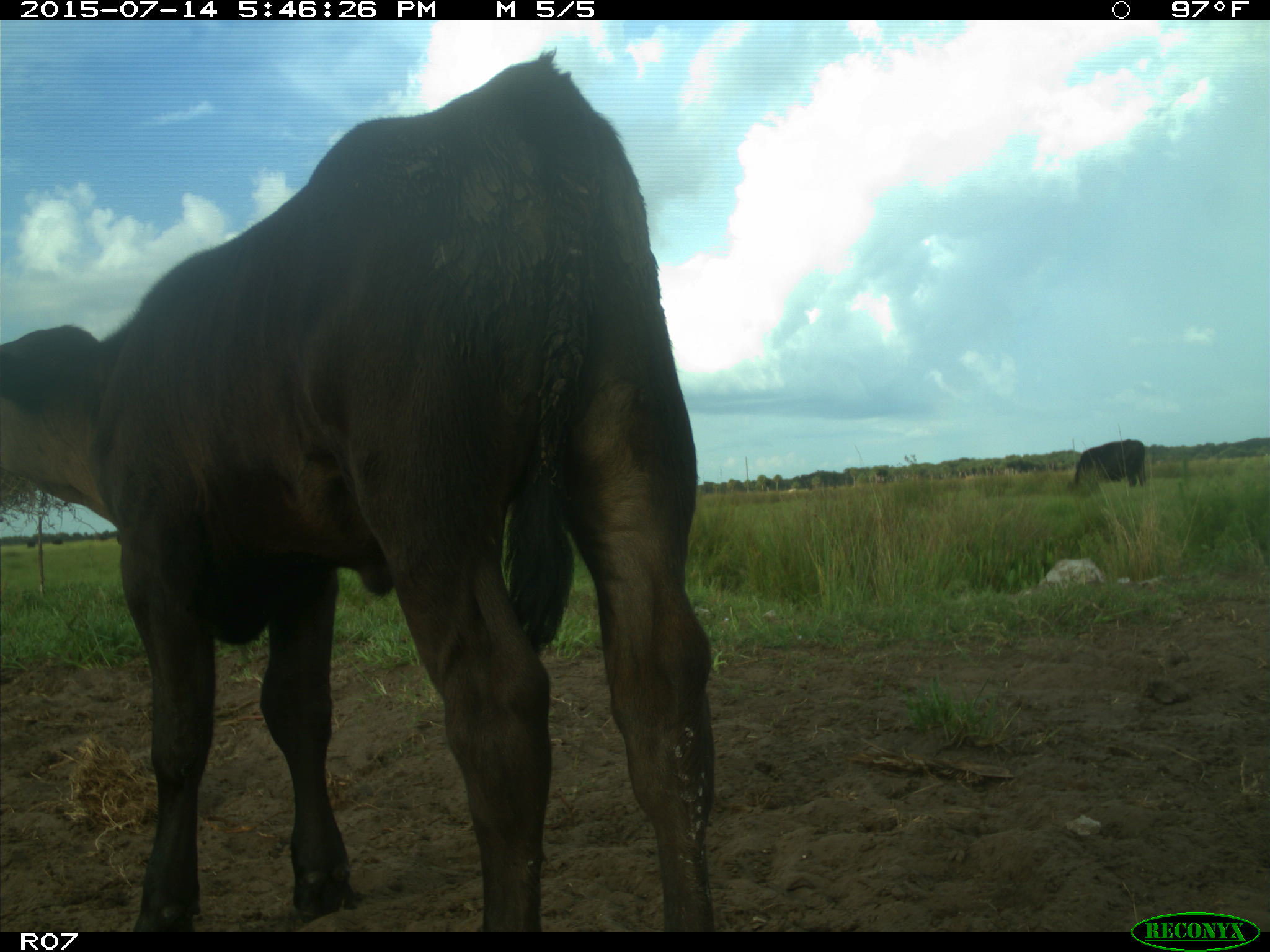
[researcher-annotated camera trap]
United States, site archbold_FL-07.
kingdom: Animalia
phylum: Chordata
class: Mammalia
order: Artiodactyla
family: Bovidae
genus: Bos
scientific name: Bos taurus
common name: domestic cow